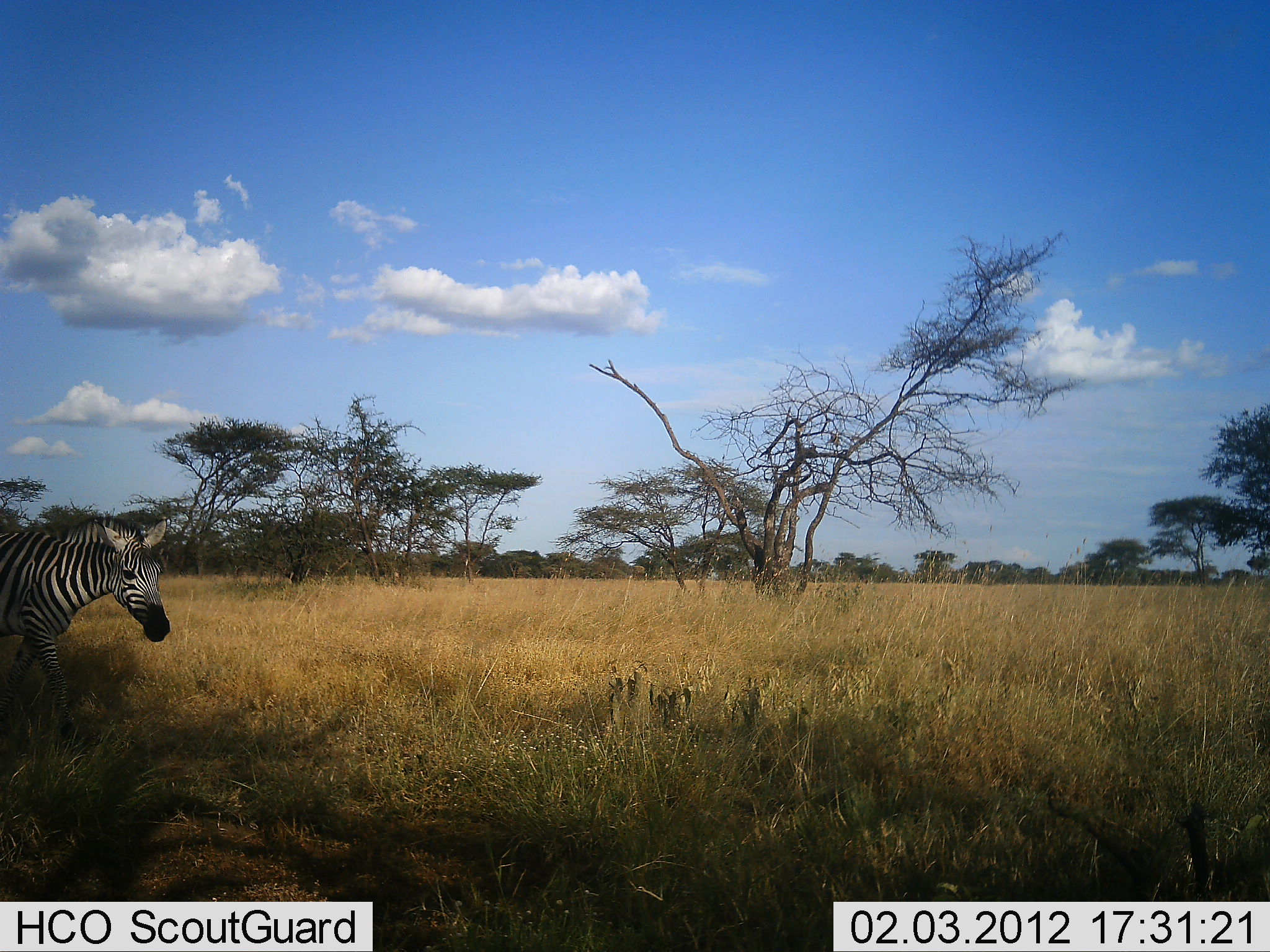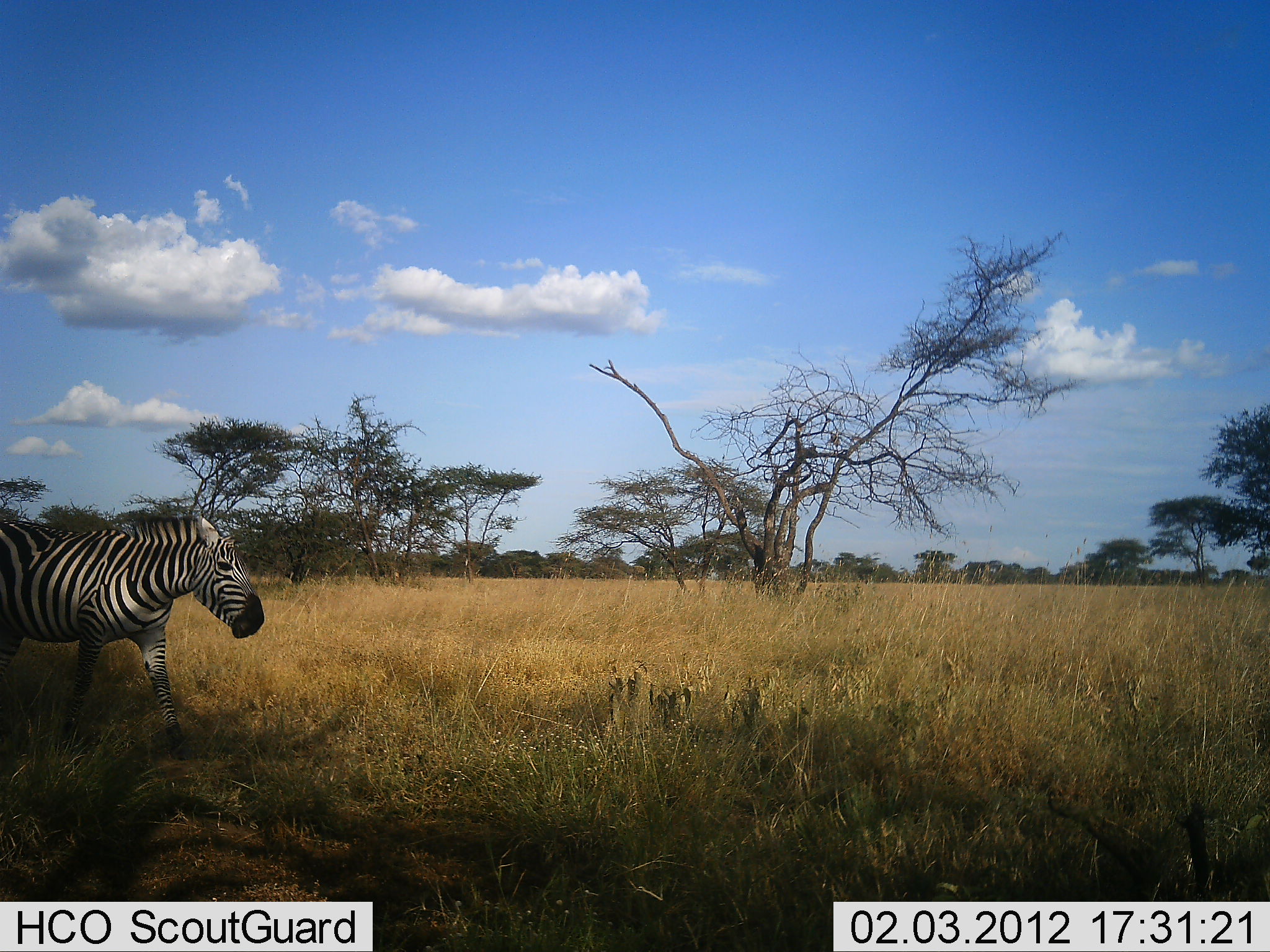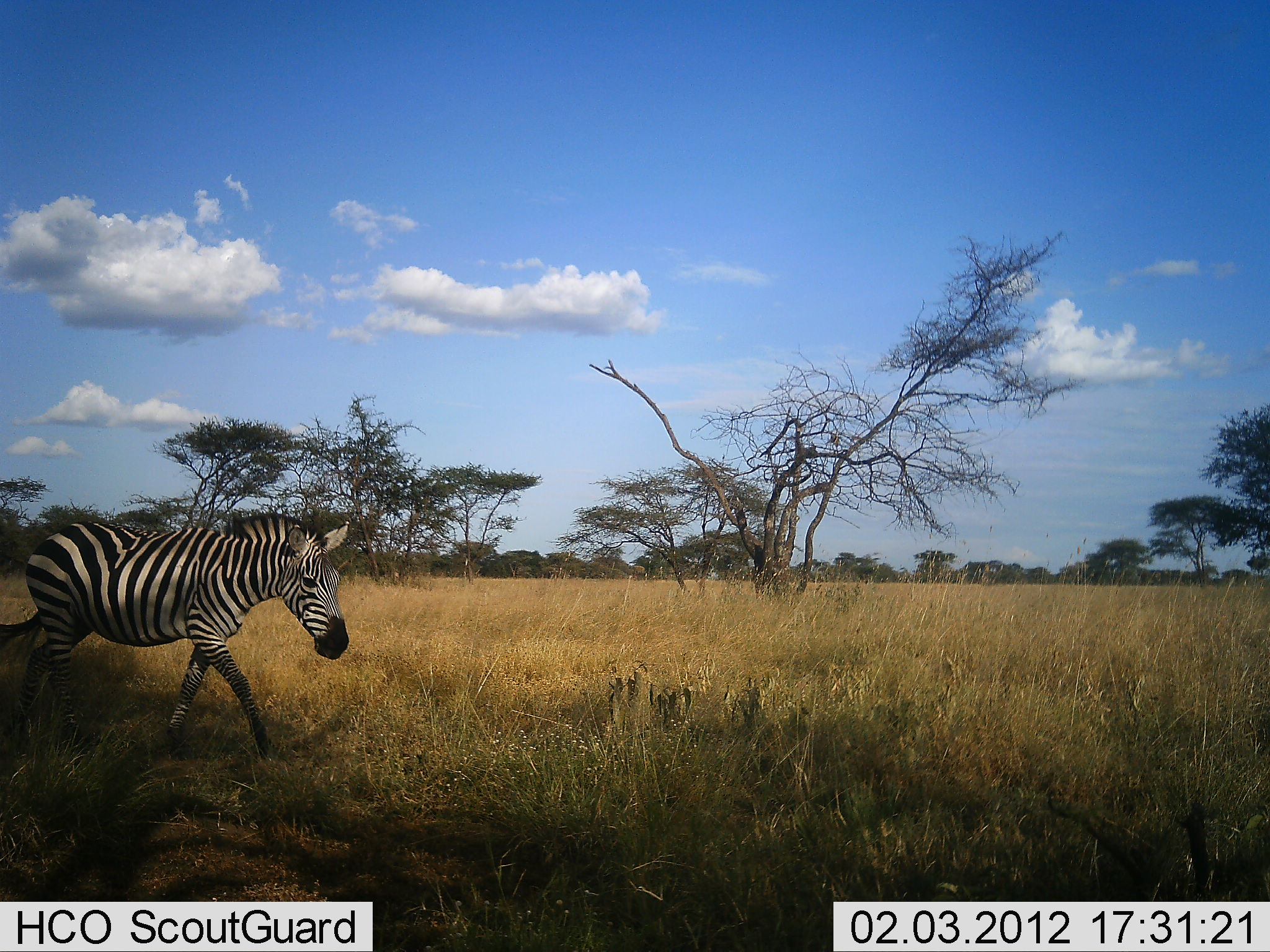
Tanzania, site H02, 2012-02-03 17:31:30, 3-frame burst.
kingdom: Animalia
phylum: Chordata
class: Mammalia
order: Perissodactyla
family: Equidae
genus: Equus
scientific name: Equus quagga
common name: plains zebra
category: zebra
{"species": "zebra (plains zebra) (Equus quagga)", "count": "1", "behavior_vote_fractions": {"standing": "0%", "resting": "0%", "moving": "92%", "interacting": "0%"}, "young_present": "0%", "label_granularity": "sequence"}